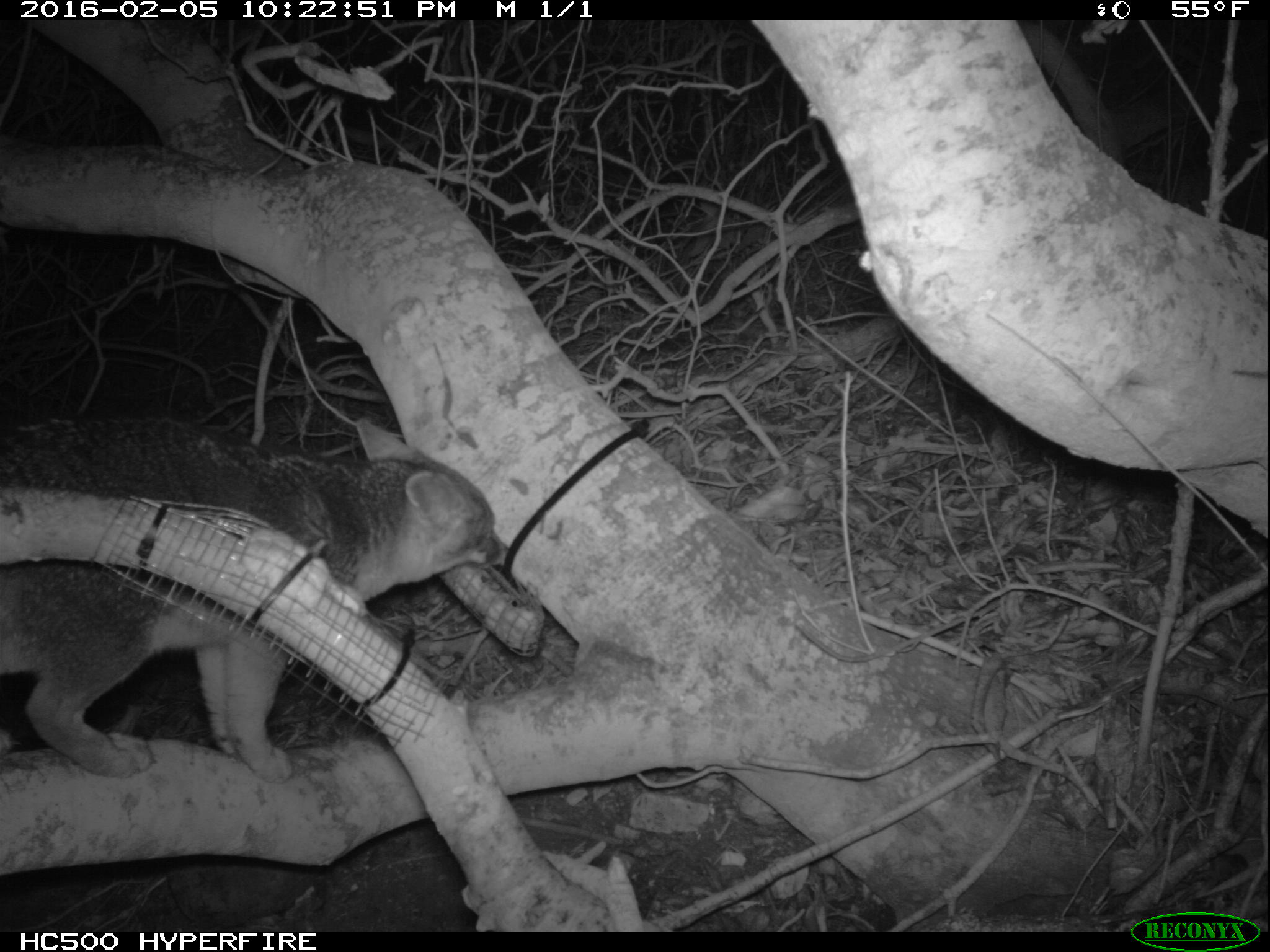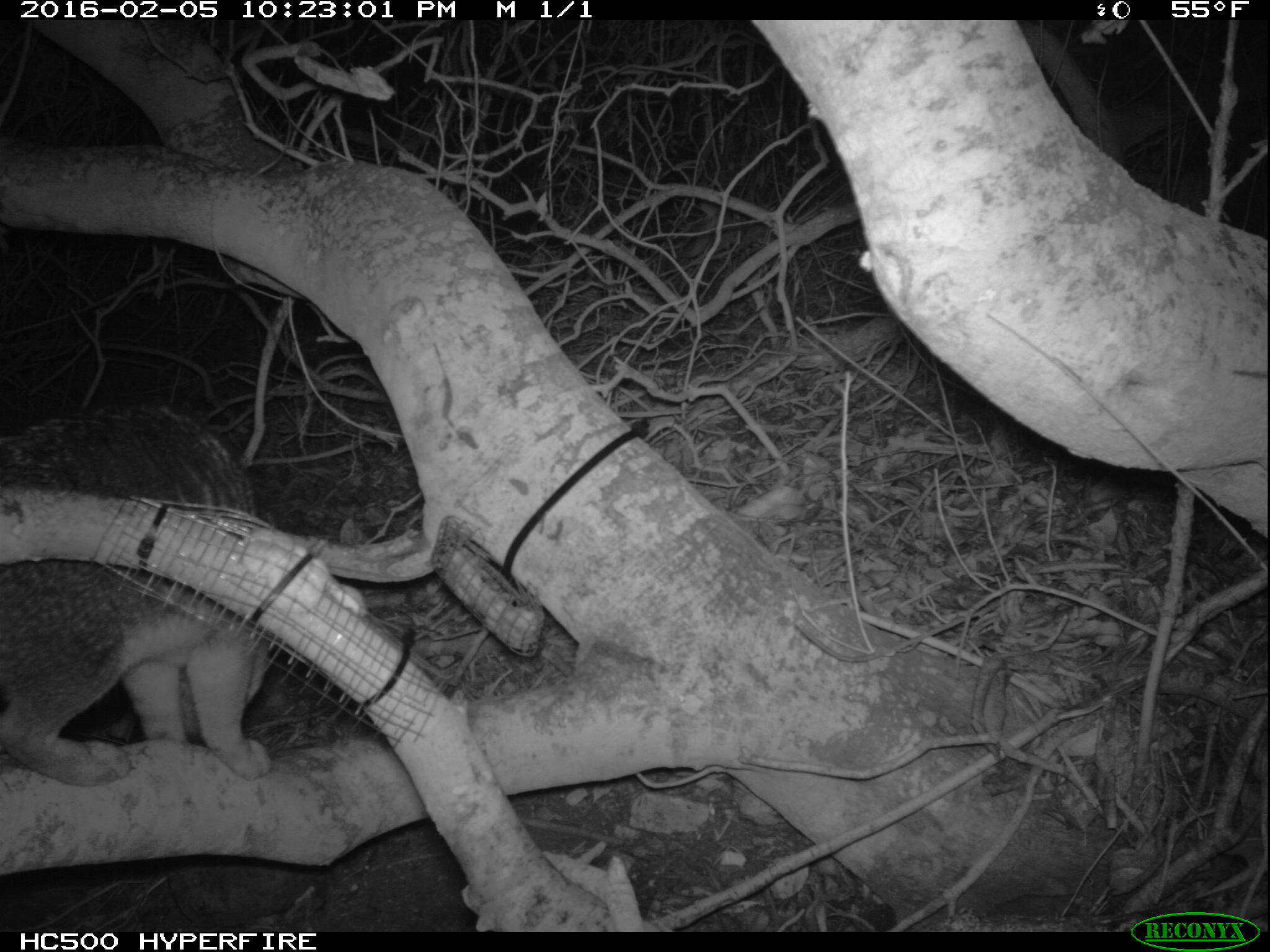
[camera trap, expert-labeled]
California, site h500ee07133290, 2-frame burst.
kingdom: Animalia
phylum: Chordata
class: Mammalia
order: Carnivora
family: Canidae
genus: Urocyon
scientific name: Urocyon littoralis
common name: island fox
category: fox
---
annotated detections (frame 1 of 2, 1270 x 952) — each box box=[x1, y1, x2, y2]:
fox: box=[0, 413, 510, 781]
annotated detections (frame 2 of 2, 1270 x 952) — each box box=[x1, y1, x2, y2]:
fox: box=[0, 399, 273, 789]